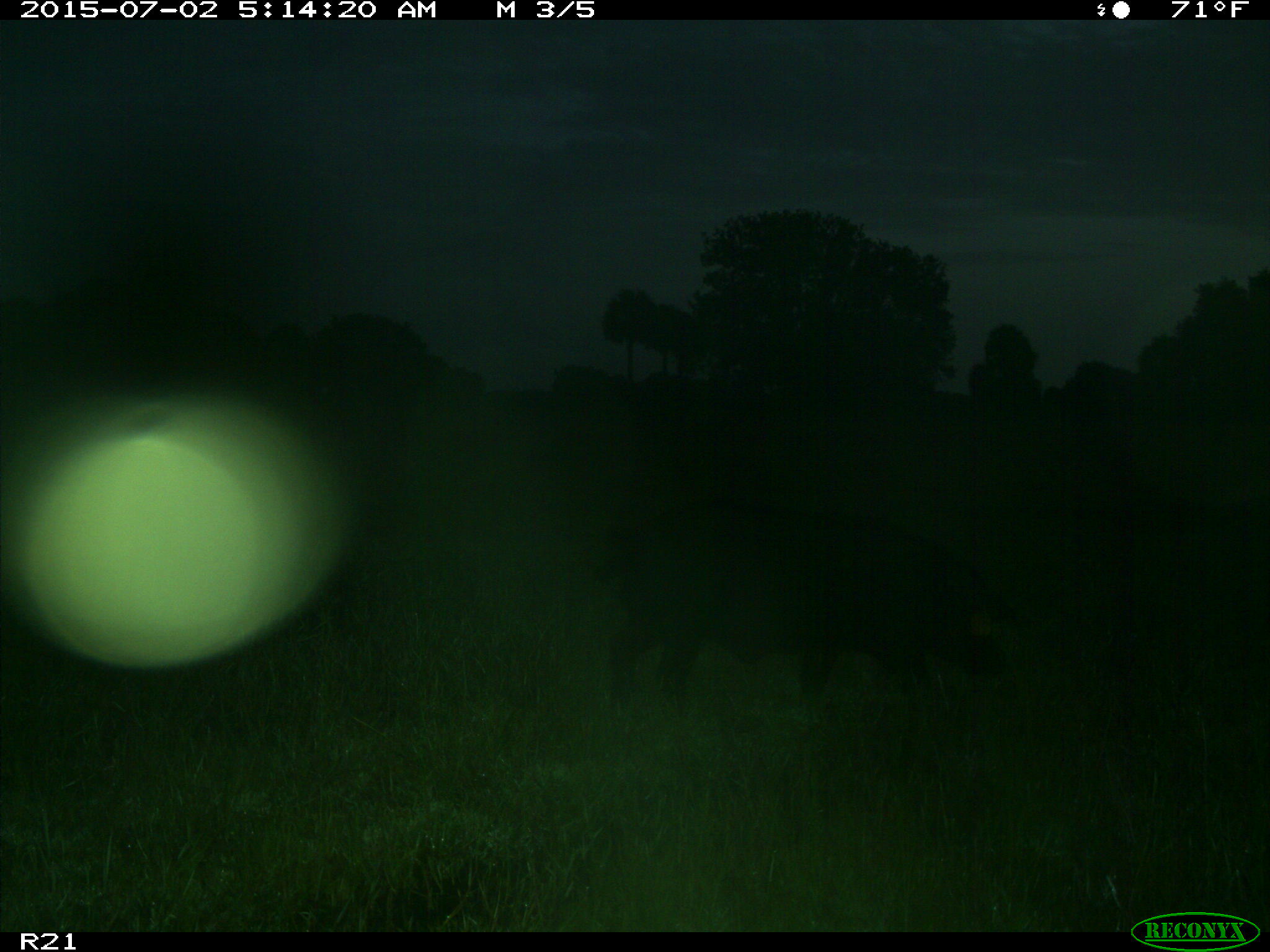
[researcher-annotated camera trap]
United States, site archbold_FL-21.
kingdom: Animalia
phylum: Chordata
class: Mammalia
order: Artiodactyla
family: Suidae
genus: Sus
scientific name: Sus scrofa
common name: wild boar